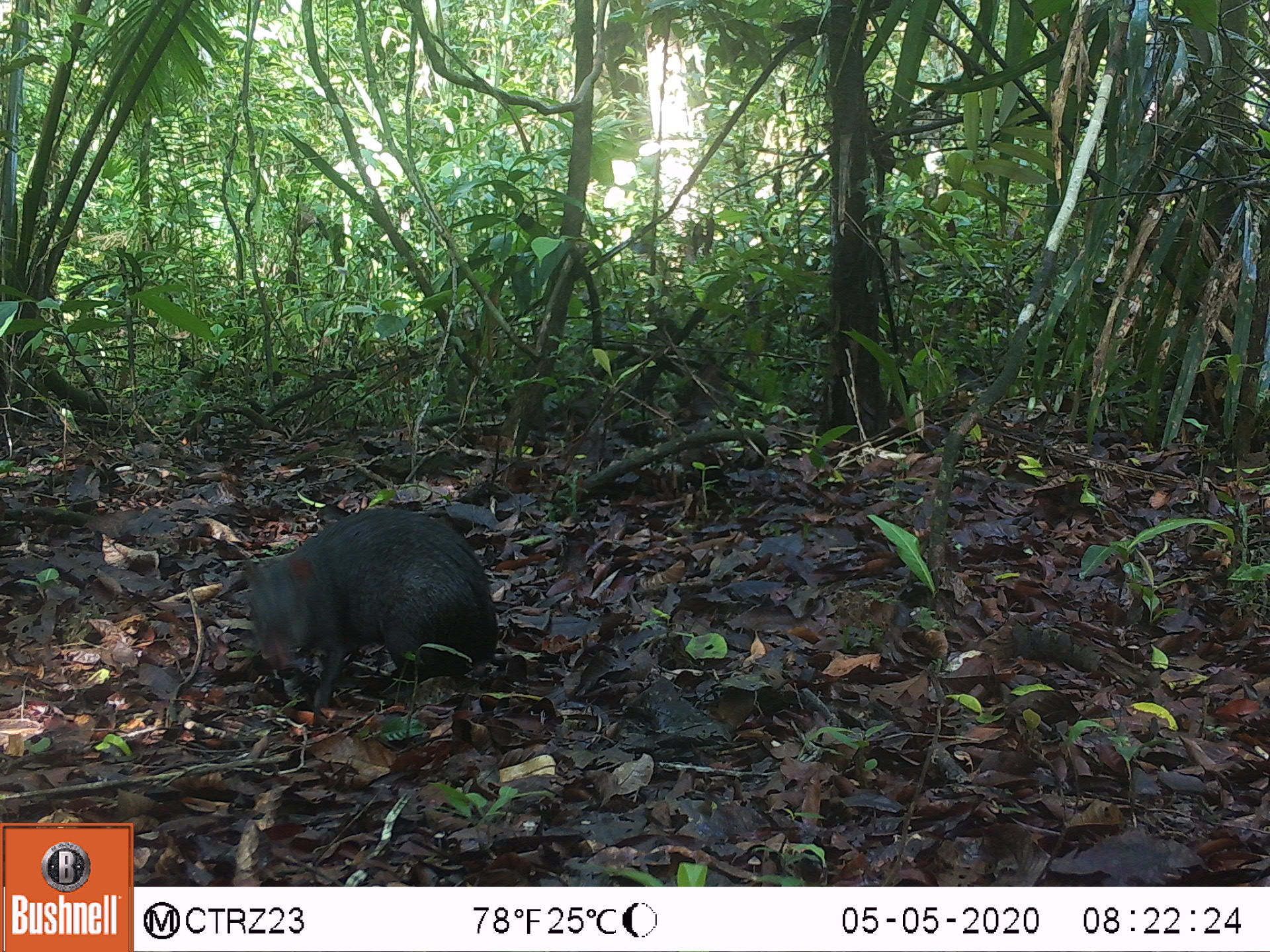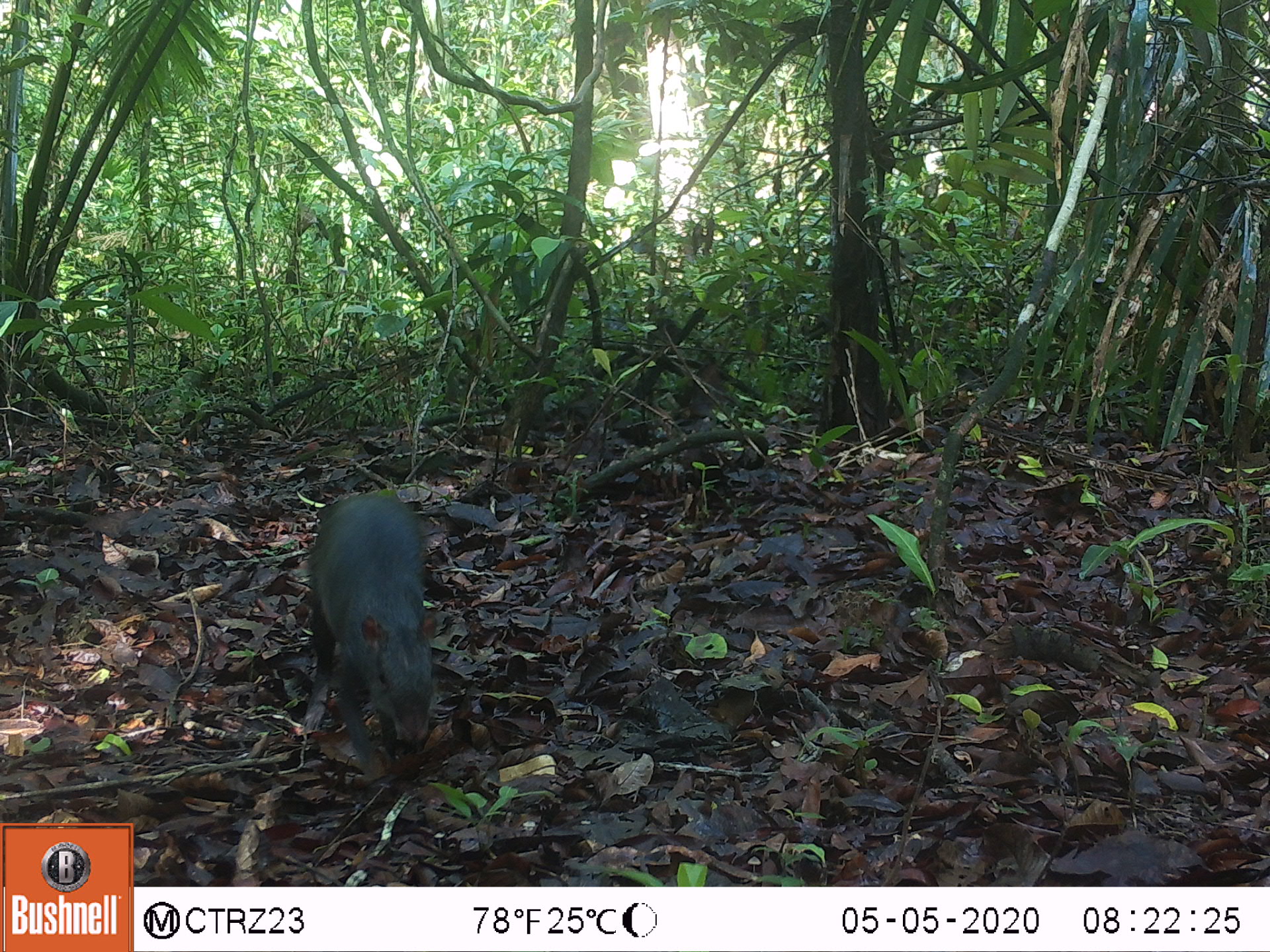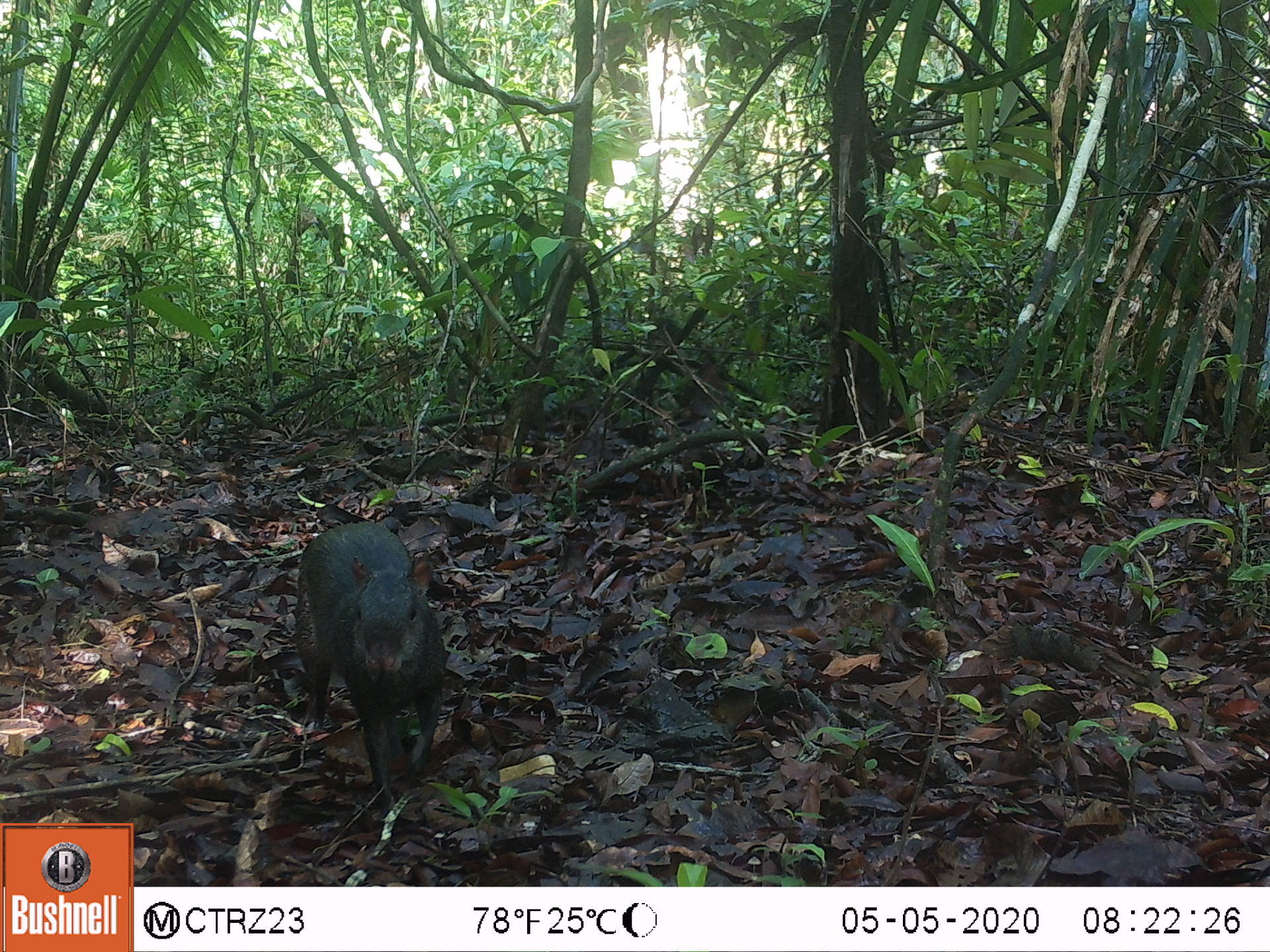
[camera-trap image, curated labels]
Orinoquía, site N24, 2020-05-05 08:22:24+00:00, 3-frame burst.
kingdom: Animalia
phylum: Chordata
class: Mammalia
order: Rodentia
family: Dasyproctidae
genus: Dasyprocta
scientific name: Dasyprocta fuliginosa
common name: black agouti